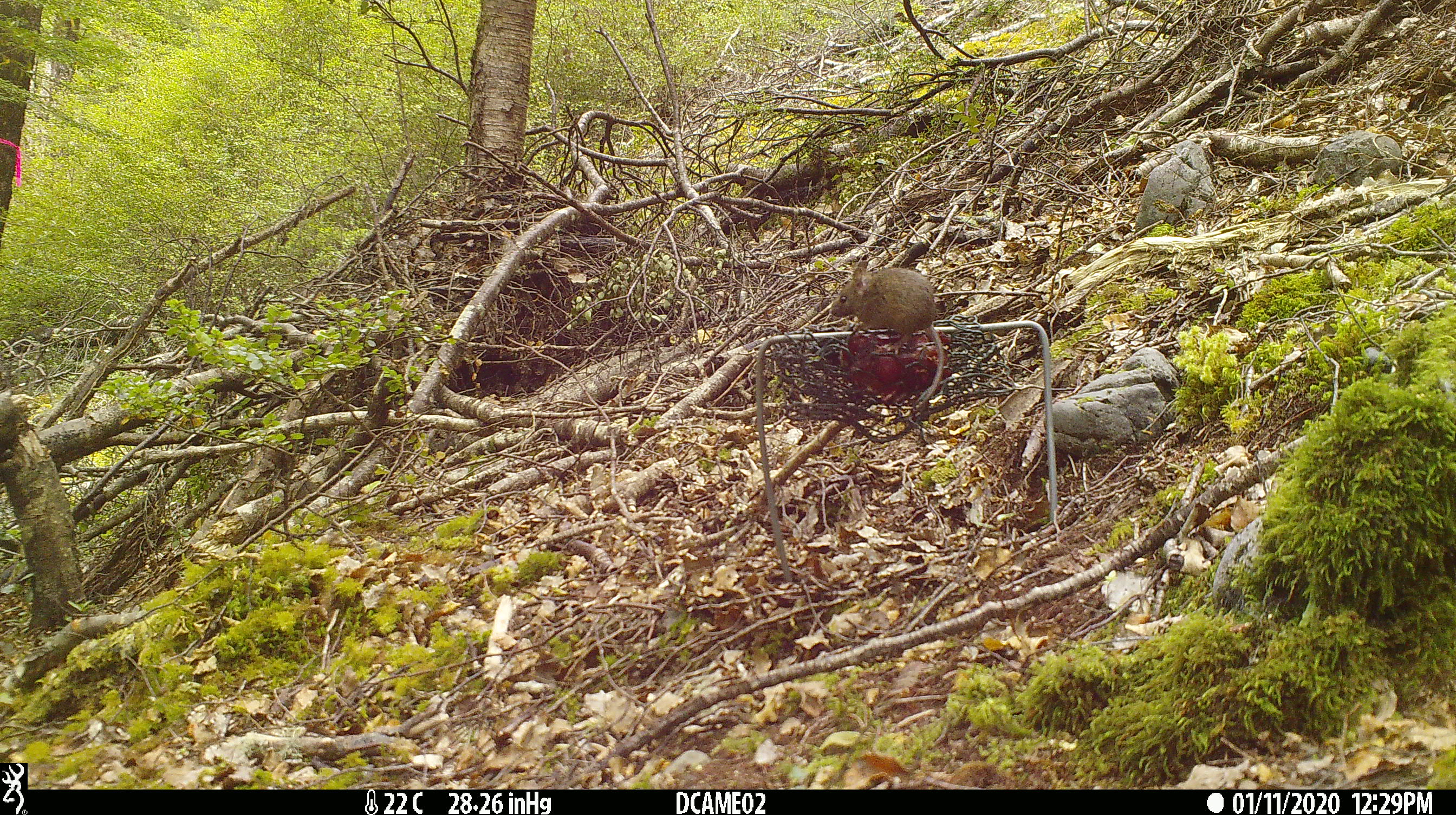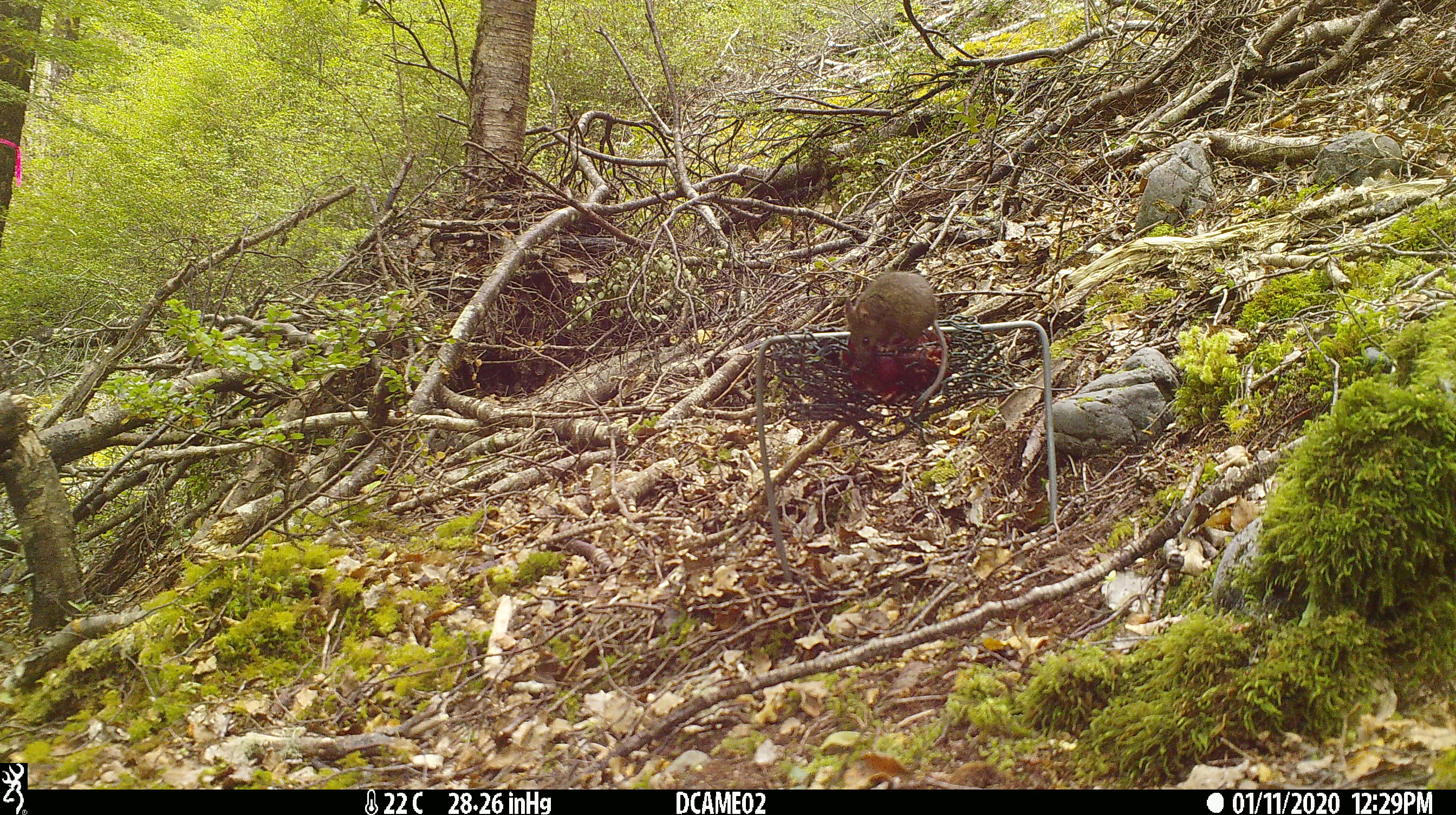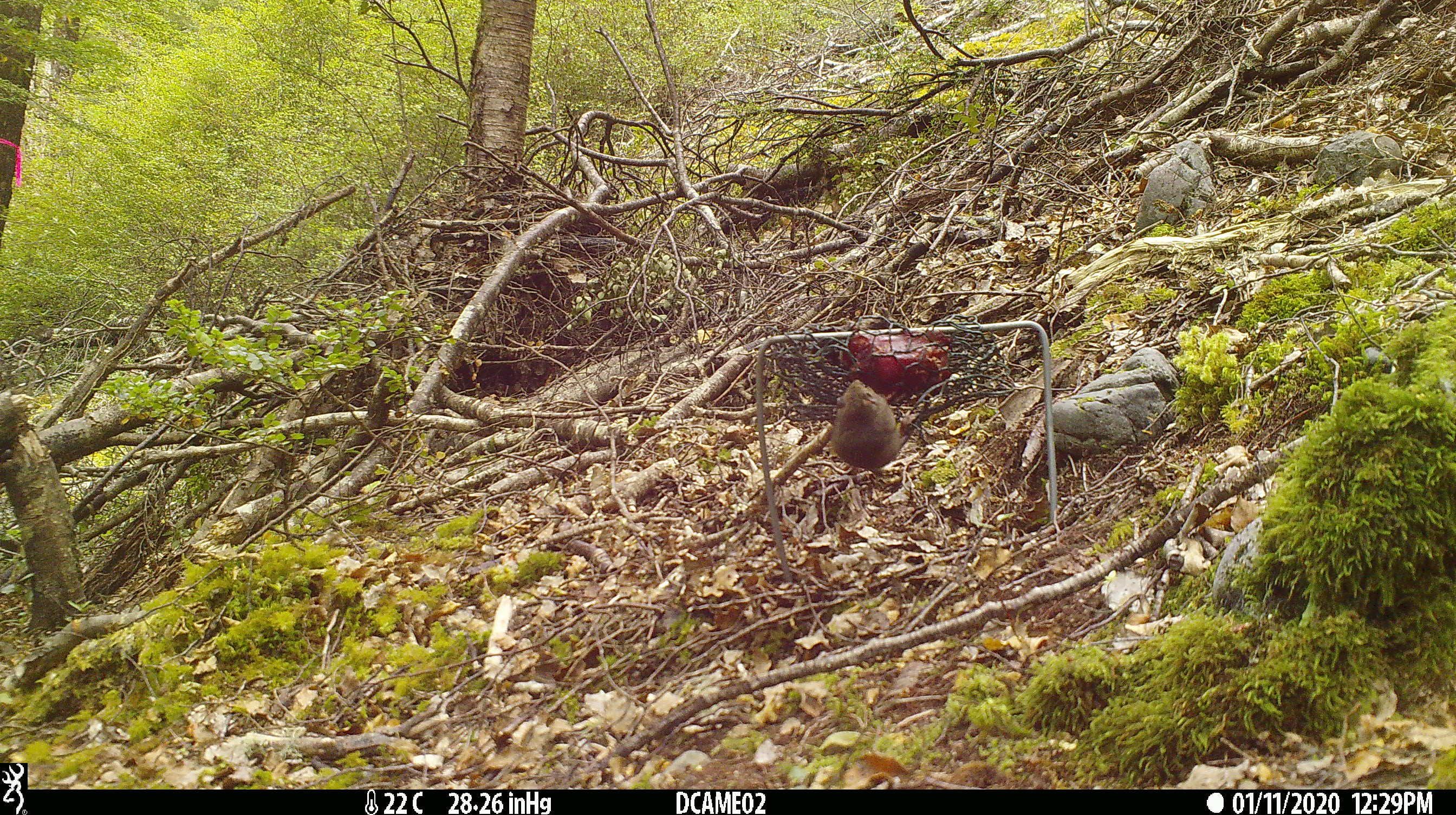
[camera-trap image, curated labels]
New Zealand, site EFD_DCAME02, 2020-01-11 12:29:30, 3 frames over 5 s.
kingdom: Animalia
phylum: Chordata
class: Mammalia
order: Rodentia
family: Muridae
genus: Mus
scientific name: Mus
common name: mouse